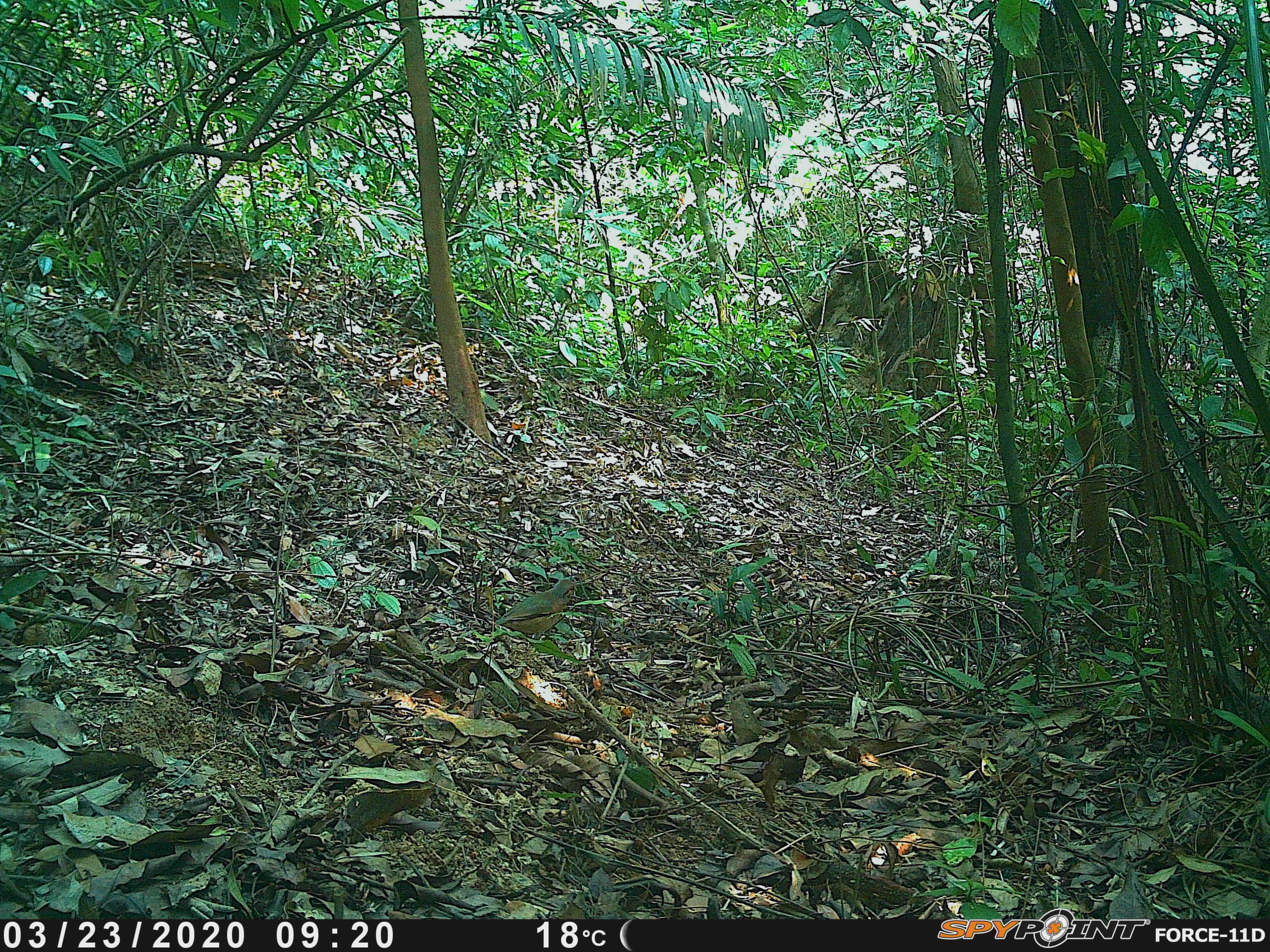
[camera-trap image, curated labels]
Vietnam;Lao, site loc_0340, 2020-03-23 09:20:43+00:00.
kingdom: Animalia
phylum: Chordata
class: Aves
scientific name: Aves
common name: bird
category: unidentified bird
Unidentified bird (bird) (Aves). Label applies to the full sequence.